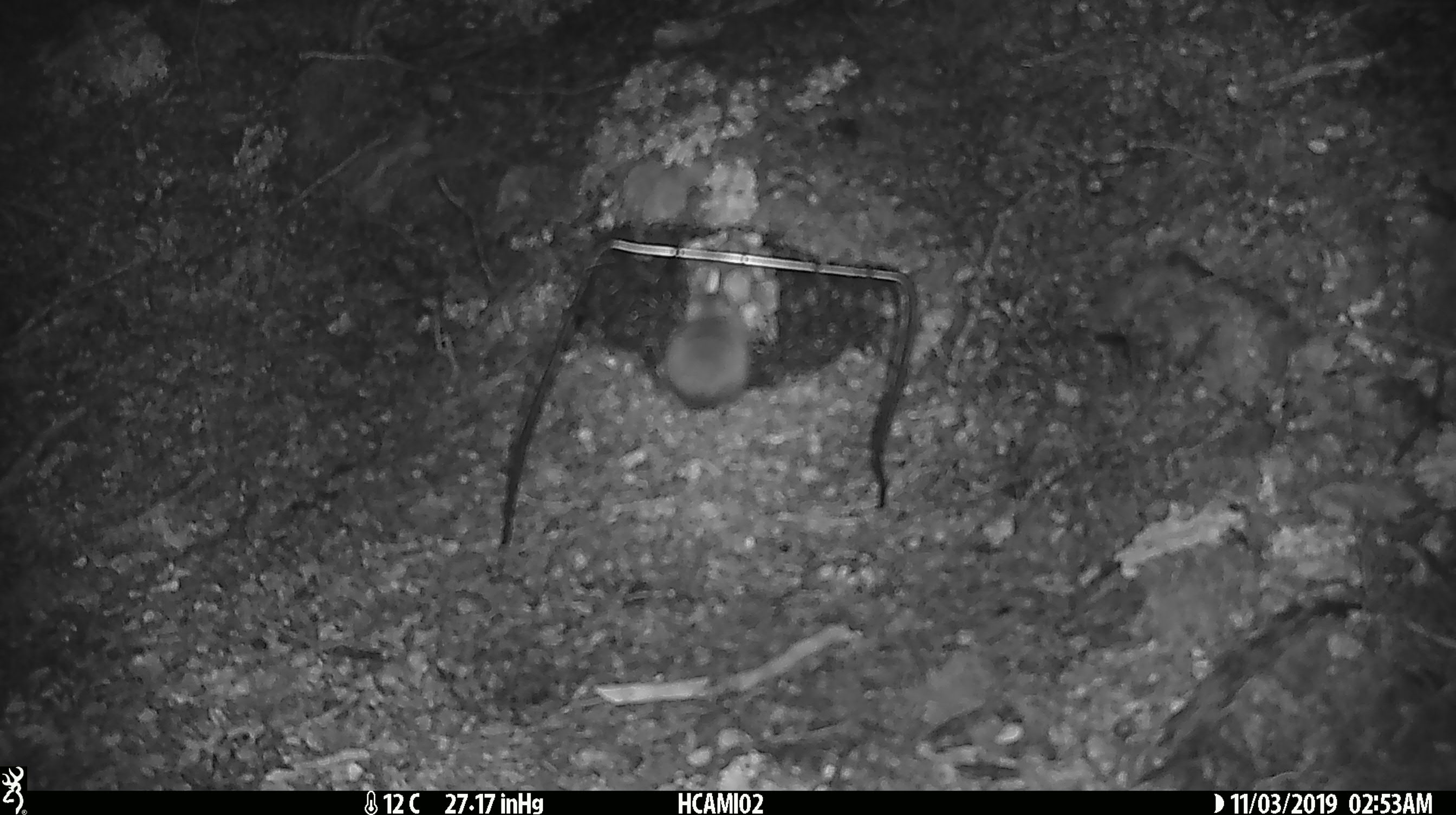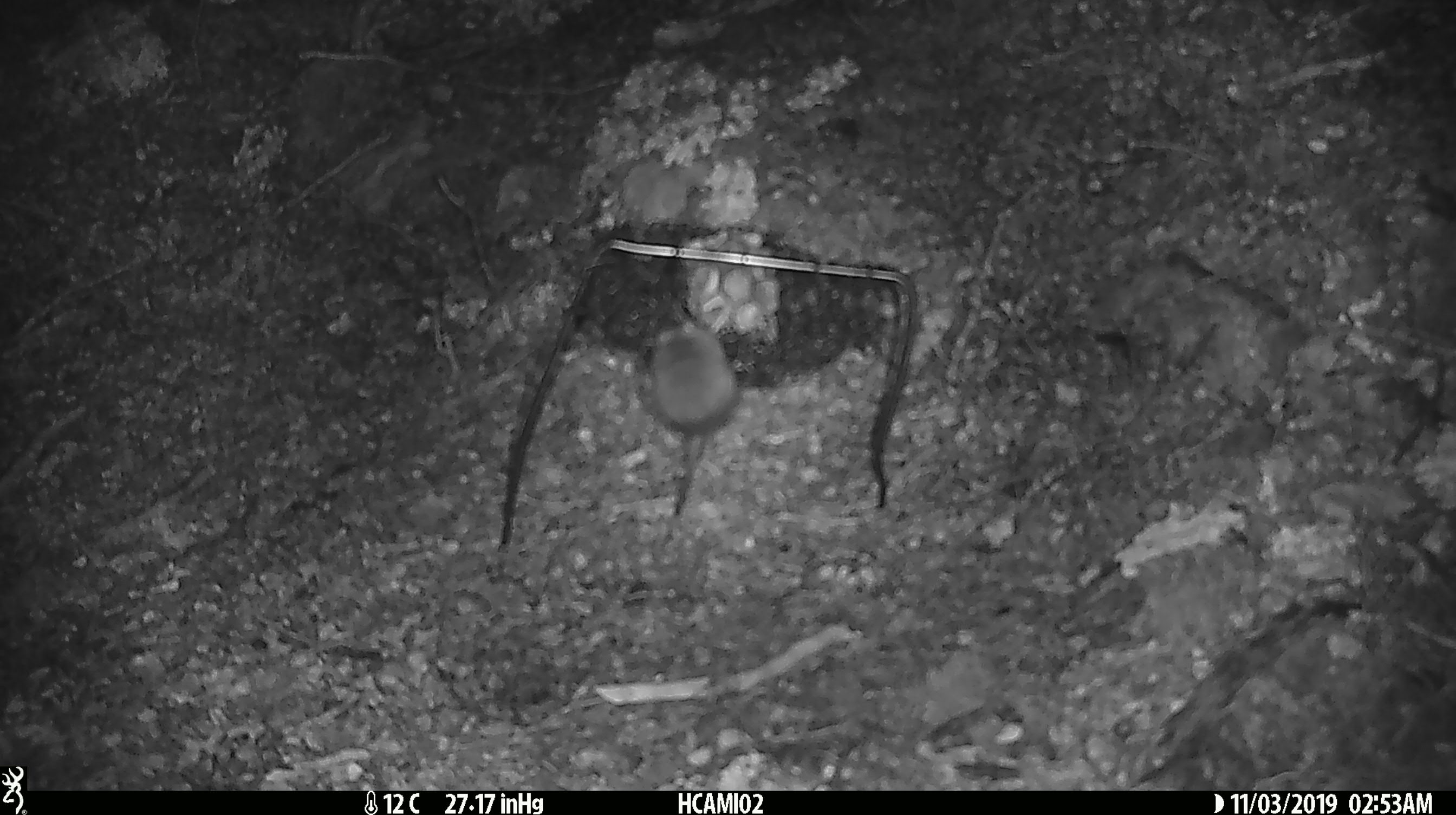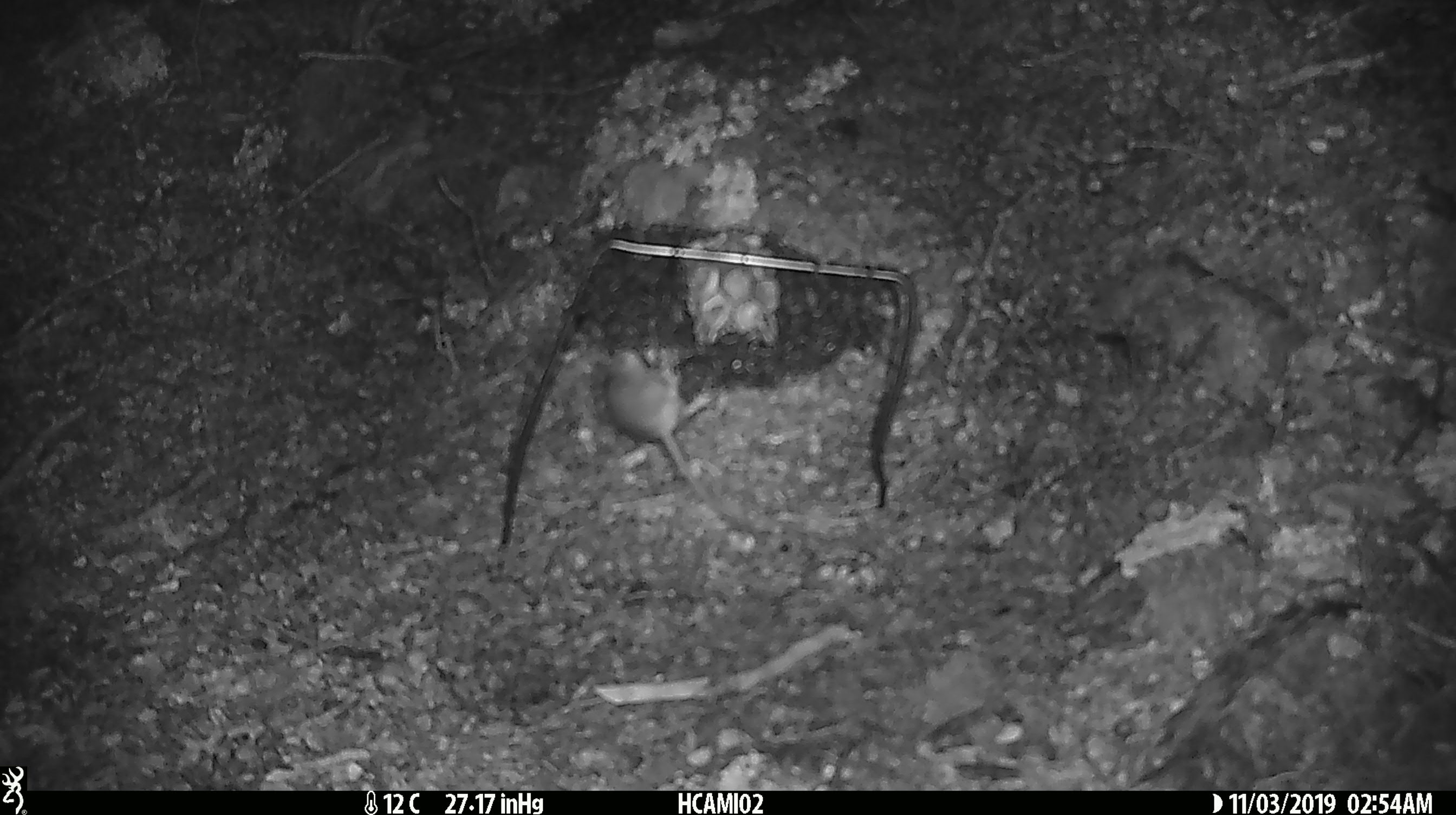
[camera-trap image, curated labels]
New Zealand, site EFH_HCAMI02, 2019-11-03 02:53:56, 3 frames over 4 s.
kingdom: Animalia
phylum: Chordata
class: Mammalia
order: Rodentia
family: Muridae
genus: Mus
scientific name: Mus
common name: mouse